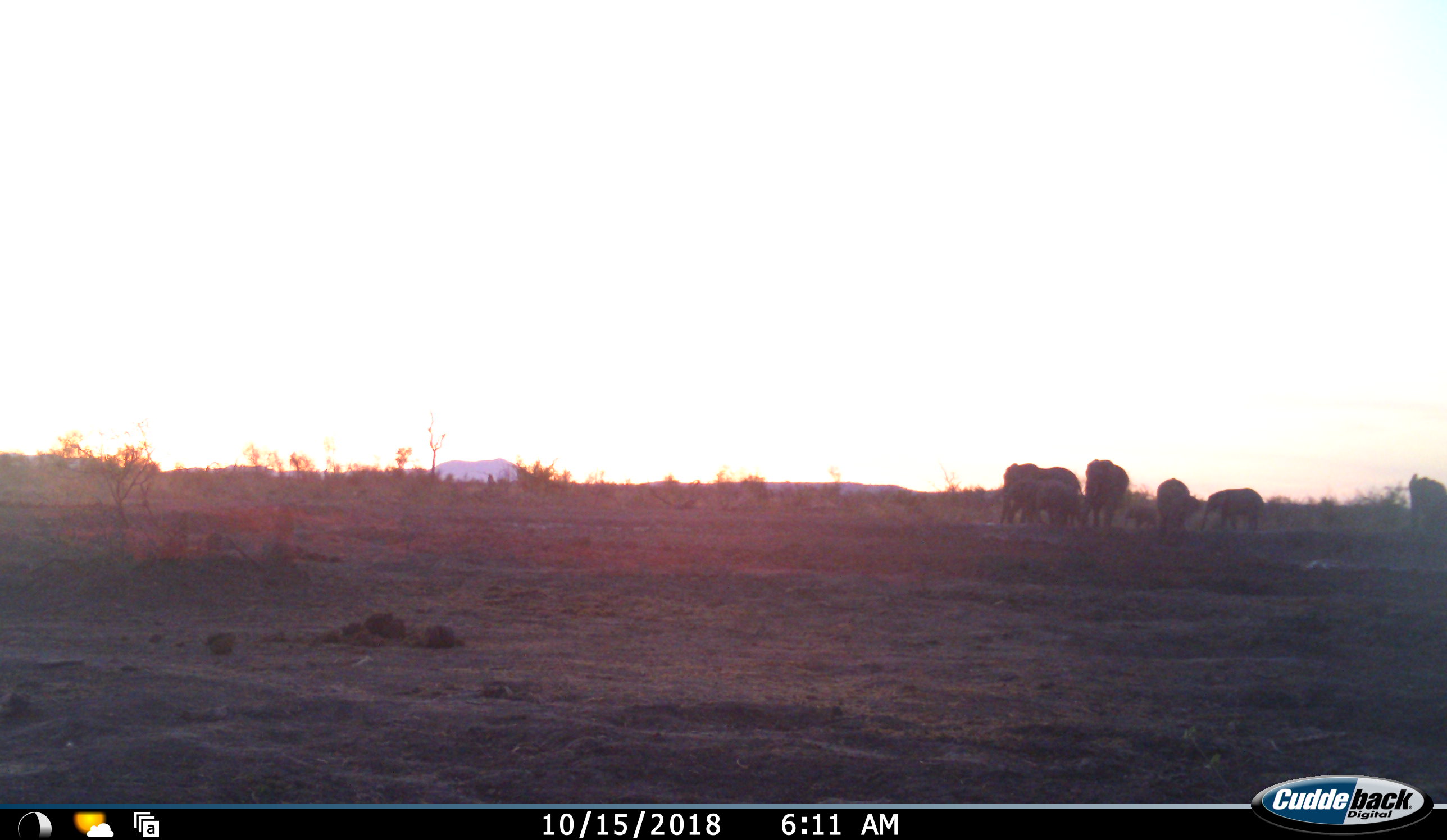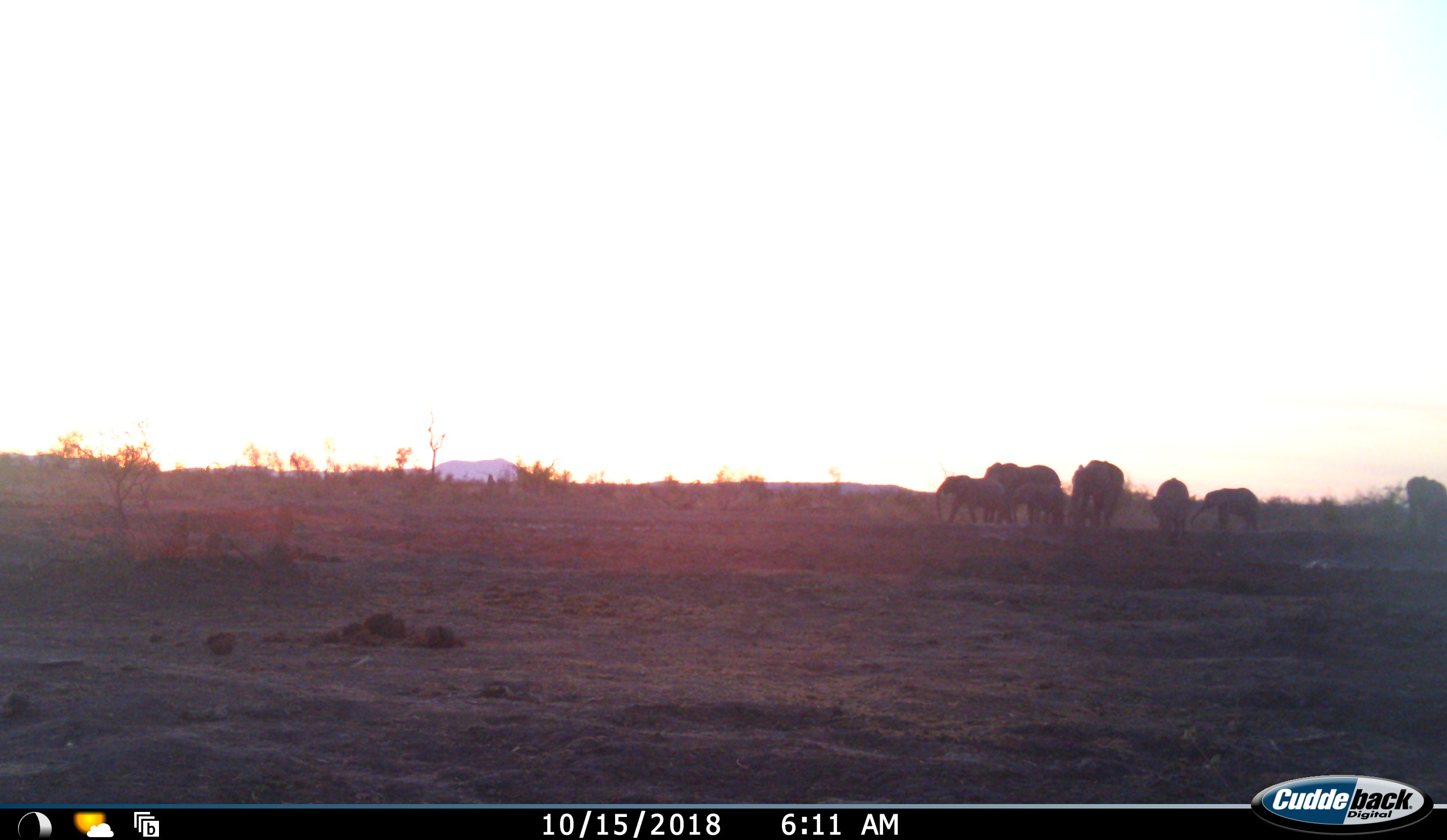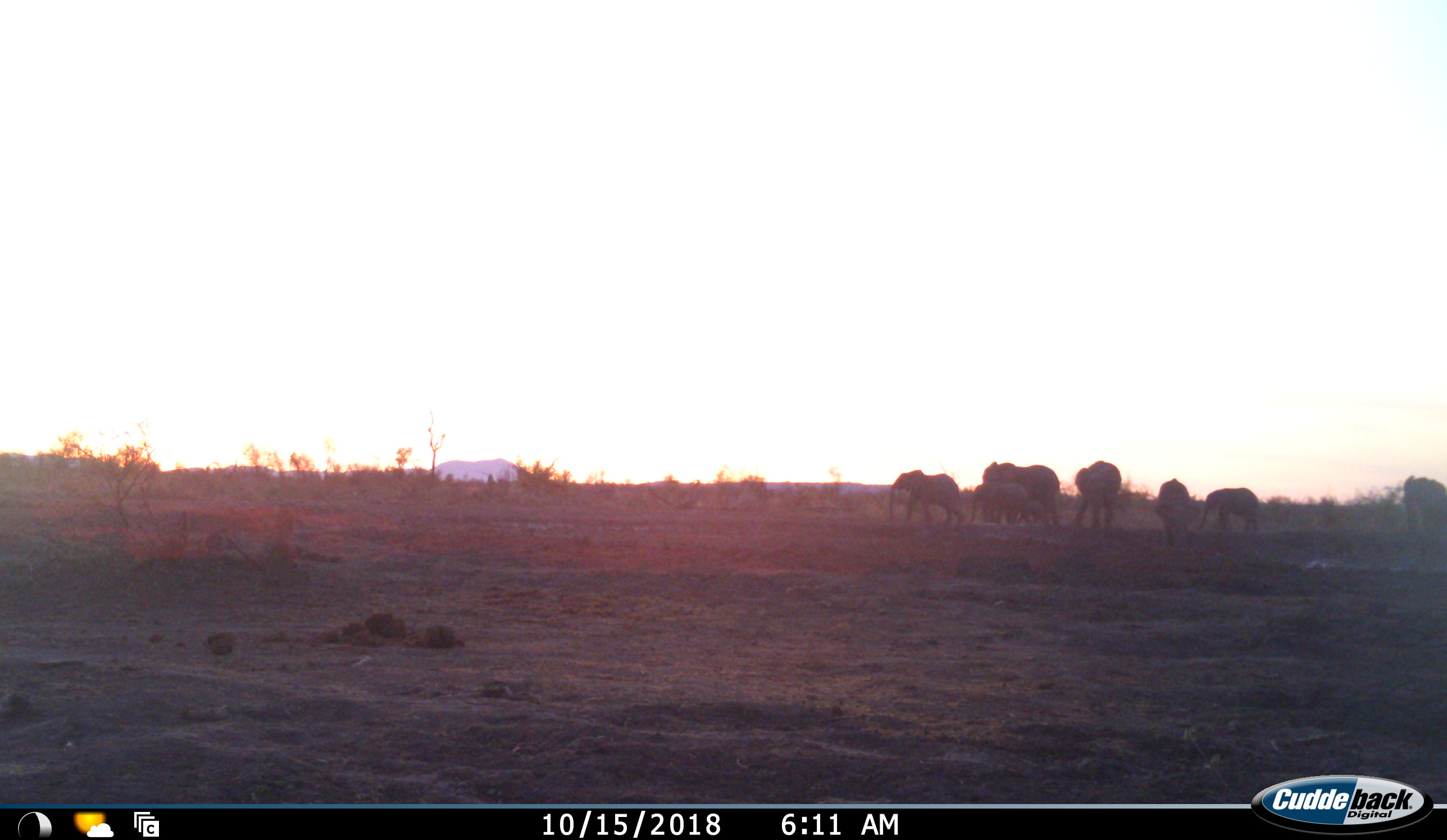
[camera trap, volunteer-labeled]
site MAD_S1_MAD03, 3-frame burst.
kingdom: Animalia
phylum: Chordata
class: Mammalia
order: Proboscidea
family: Elephantidae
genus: Loxodonta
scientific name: Loxodonta africana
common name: african bush elephant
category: elephant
Elephant (african bush elephant) (Loxodonta africana), count 7. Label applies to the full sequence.